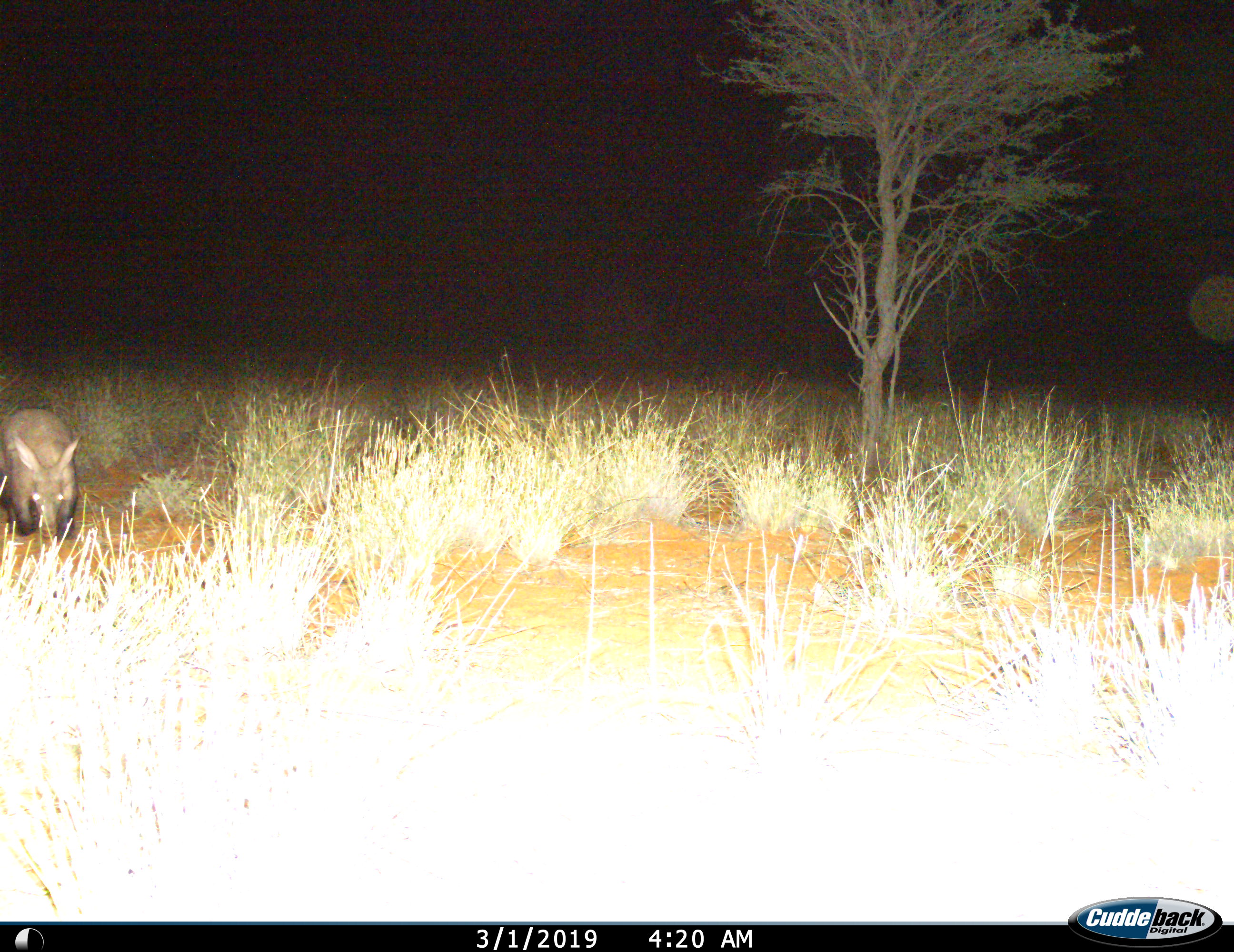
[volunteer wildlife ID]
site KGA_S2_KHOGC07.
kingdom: Animalia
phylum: Chordata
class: Mammalia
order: Tubulidentata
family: Orycteropodidae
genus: Orycteropus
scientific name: Orycteropus afer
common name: aardvark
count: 1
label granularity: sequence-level